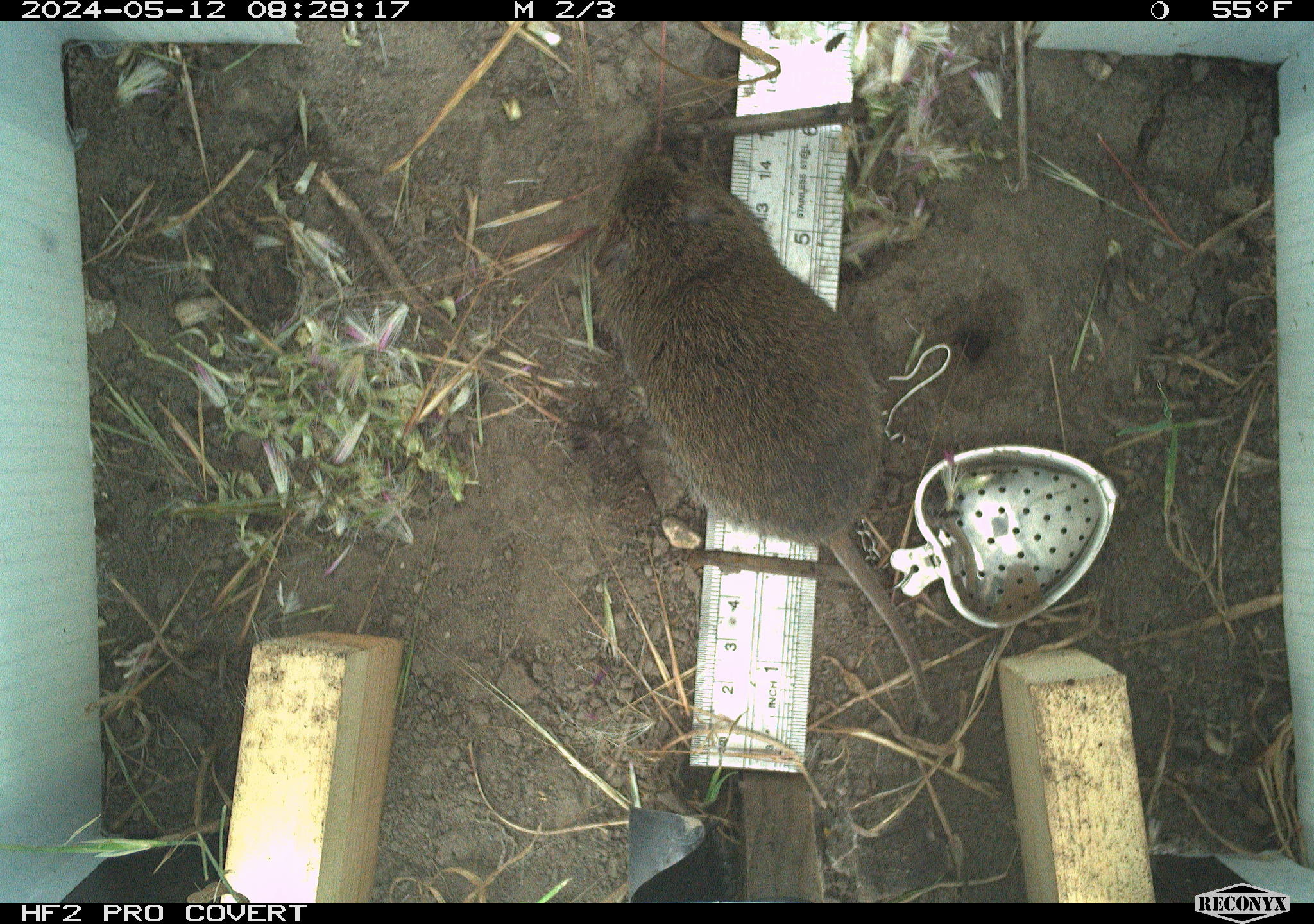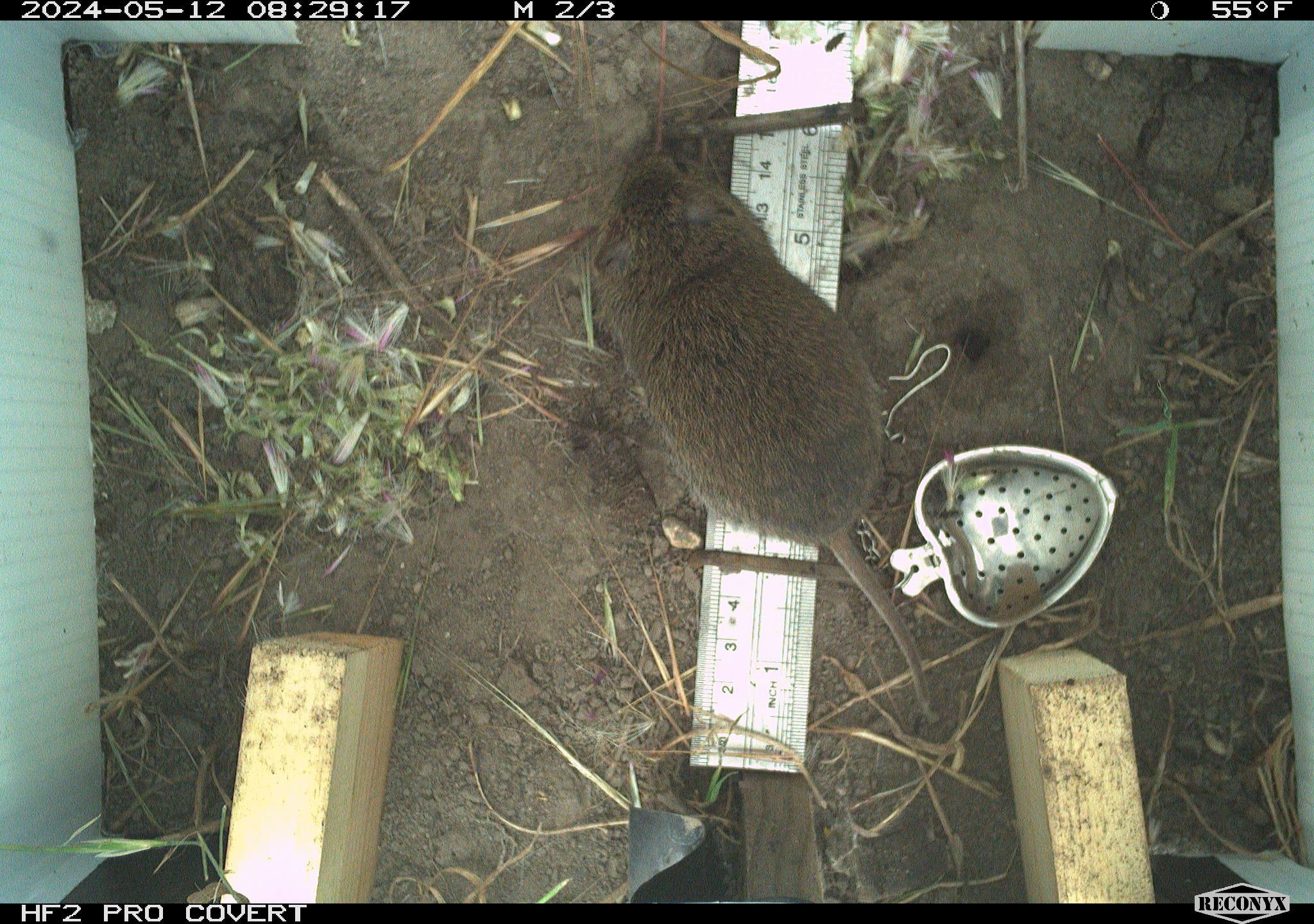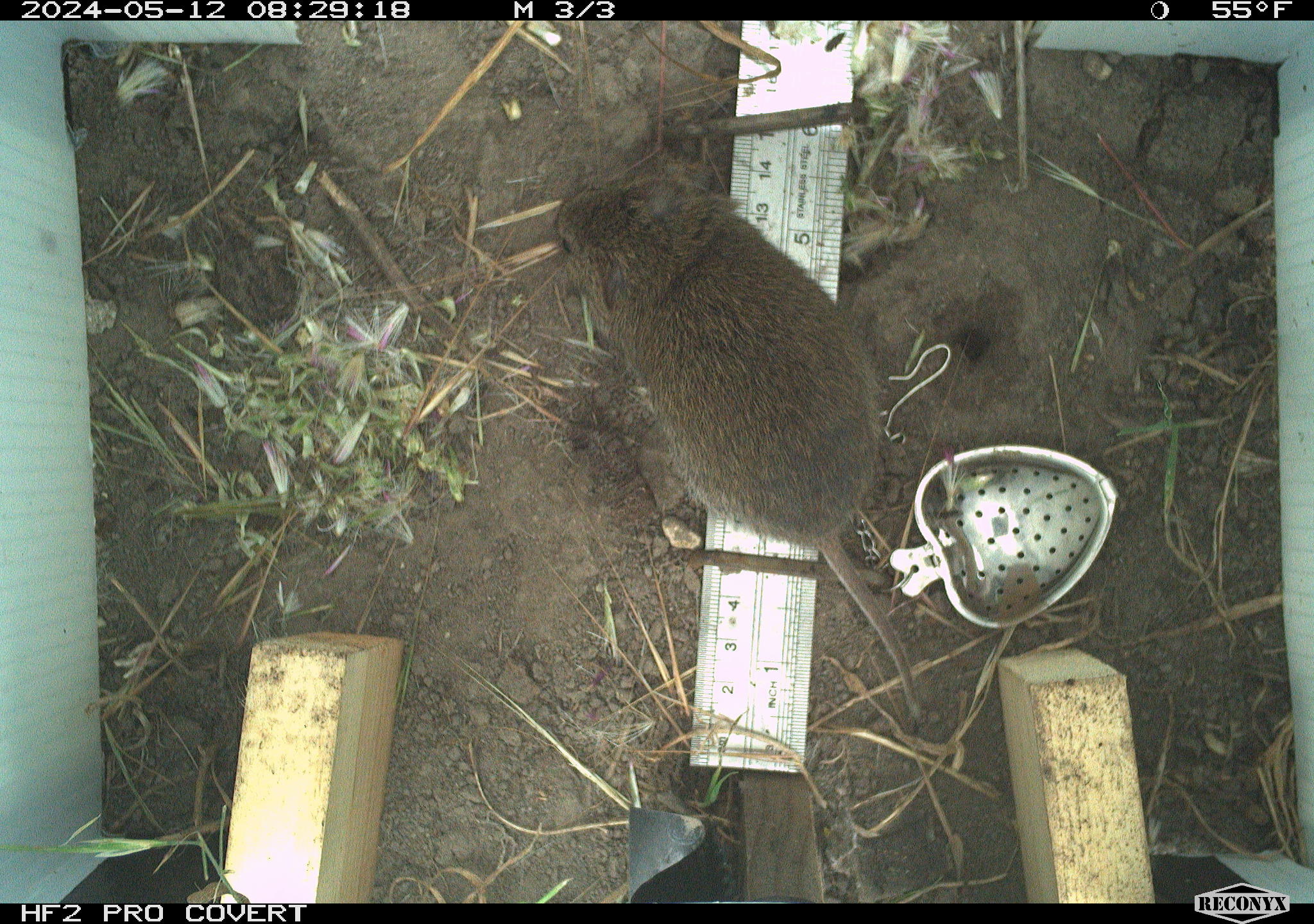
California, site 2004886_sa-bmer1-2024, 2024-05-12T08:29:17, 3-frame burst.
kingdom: Animalia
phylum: Chordata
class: Mammalia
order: Rodentia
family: Cricetidae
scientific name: Arvicolinae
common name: voles, lemmings, and muskrats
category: arvicolinae subfamily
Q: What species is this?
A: Arvicolinae subfamily (voles, lemmings, and muskrats) (Arvicolinae).